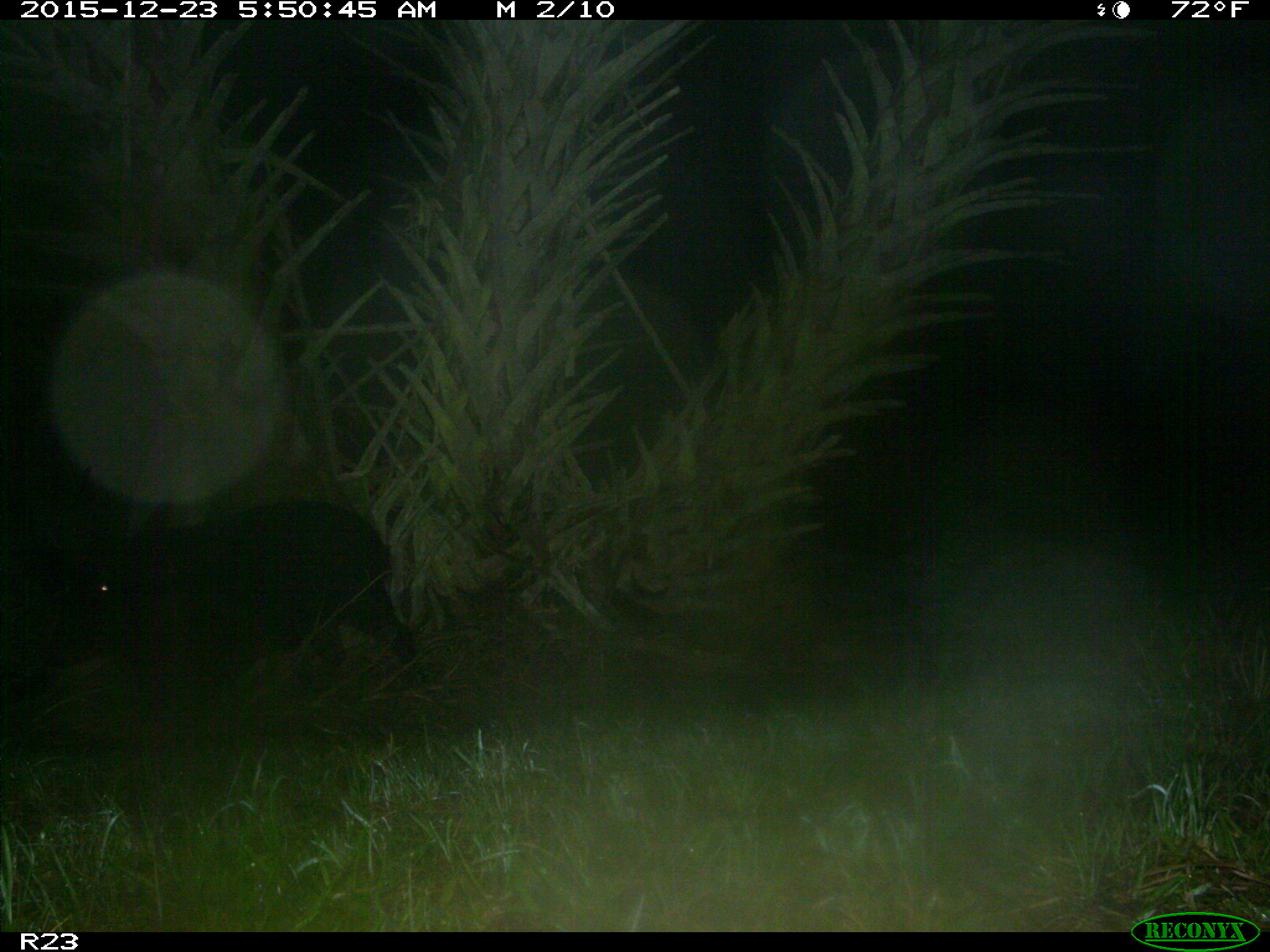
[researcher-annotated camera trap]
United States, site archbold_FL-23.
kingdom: Animalia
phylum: Chordata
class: Mammalia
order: Artiodactyla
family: Suidae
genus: Sus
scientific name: Sus scrofa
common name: wild boar